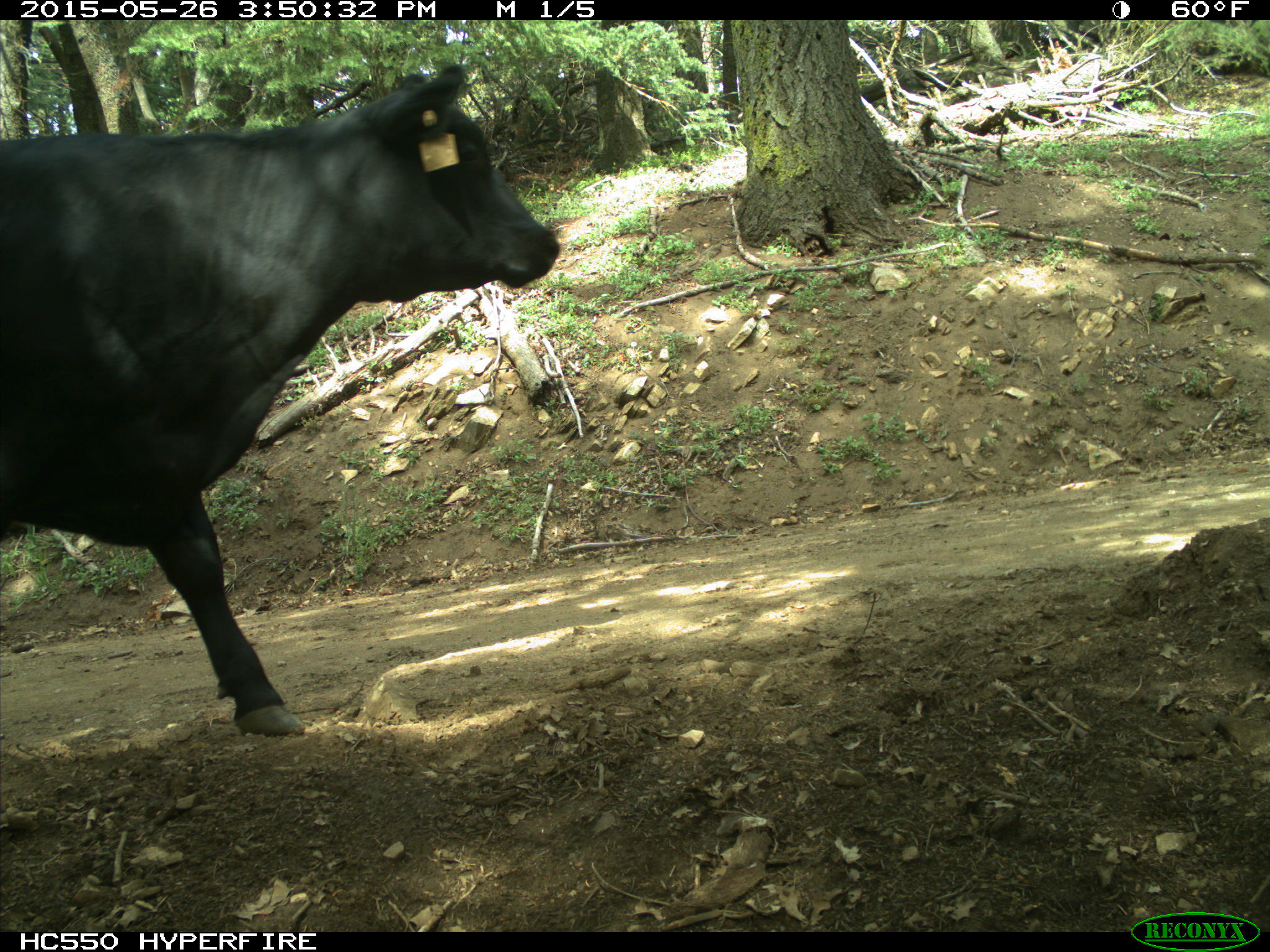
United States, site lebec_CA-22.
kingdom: Animalia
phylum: Chordata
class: Mammalia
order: Artiodactyla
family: Bovidae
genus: Bos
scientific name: Bos taurus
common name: domestic cow